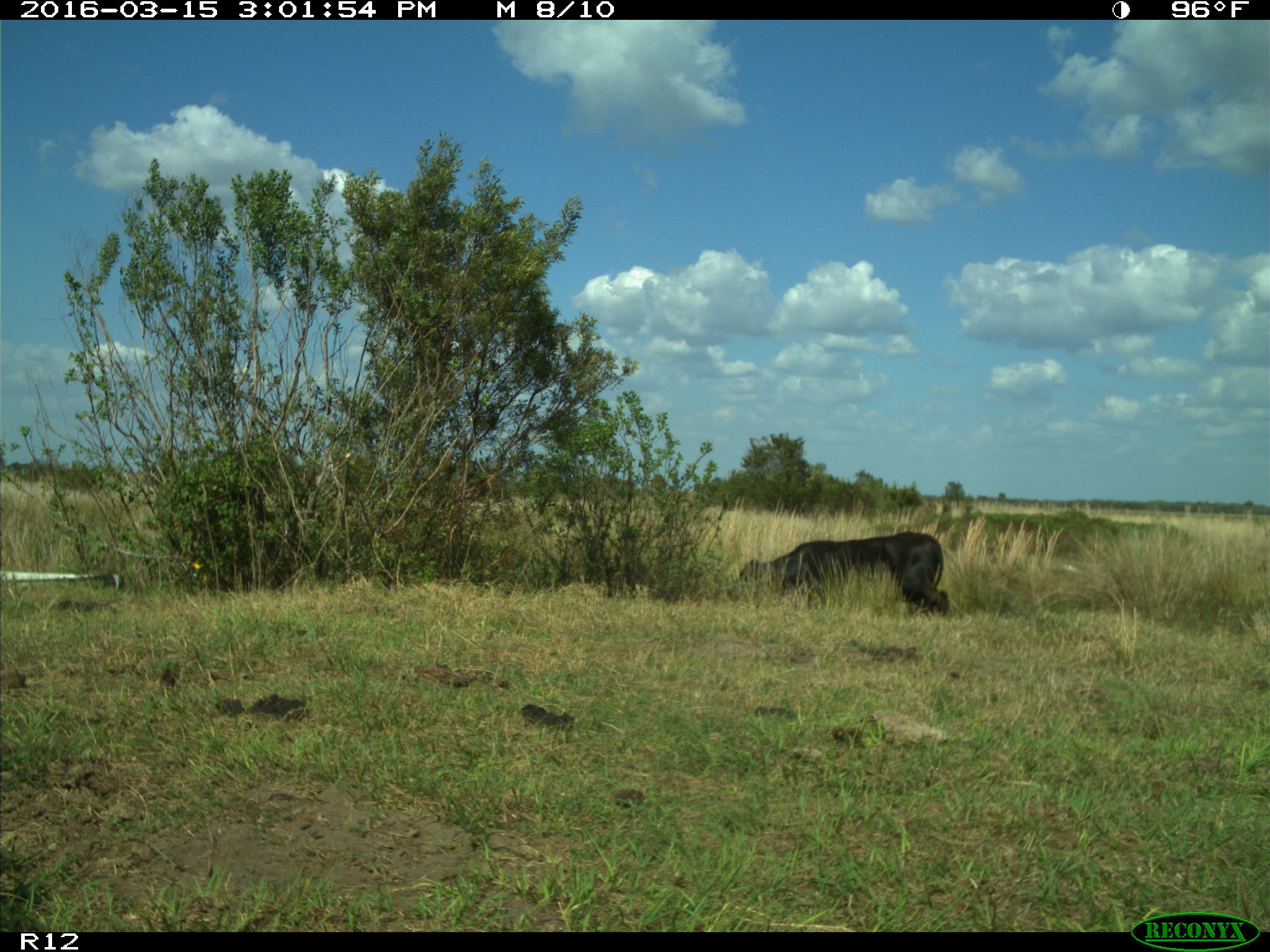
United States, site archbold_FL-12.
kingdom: Animalia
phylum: Chordata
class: Mammalia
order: Artiodactyla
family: Bovidae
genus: Bos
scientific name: Bos taurus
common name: domestic cow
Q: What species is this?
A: Bos taurus (domestic cow).